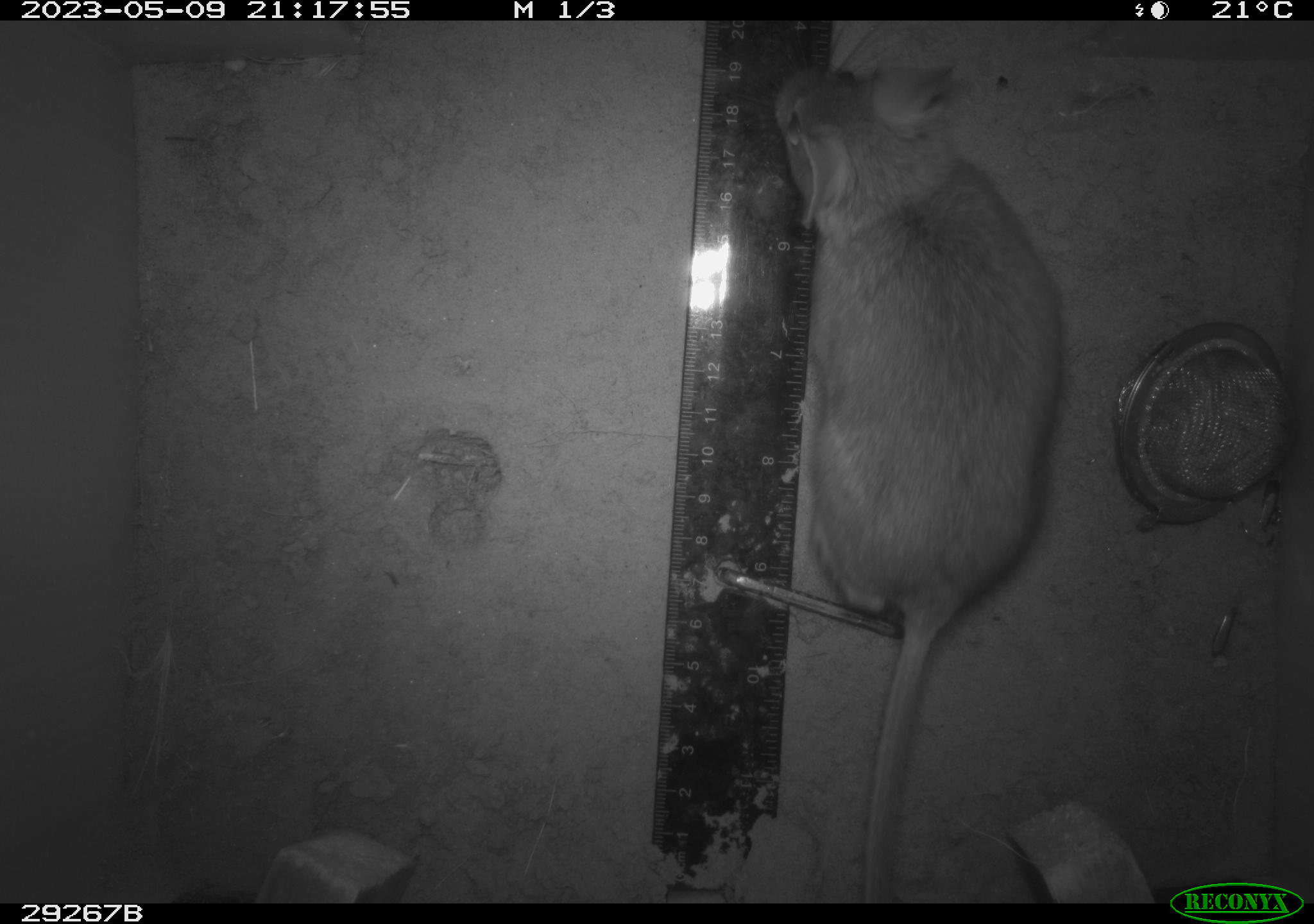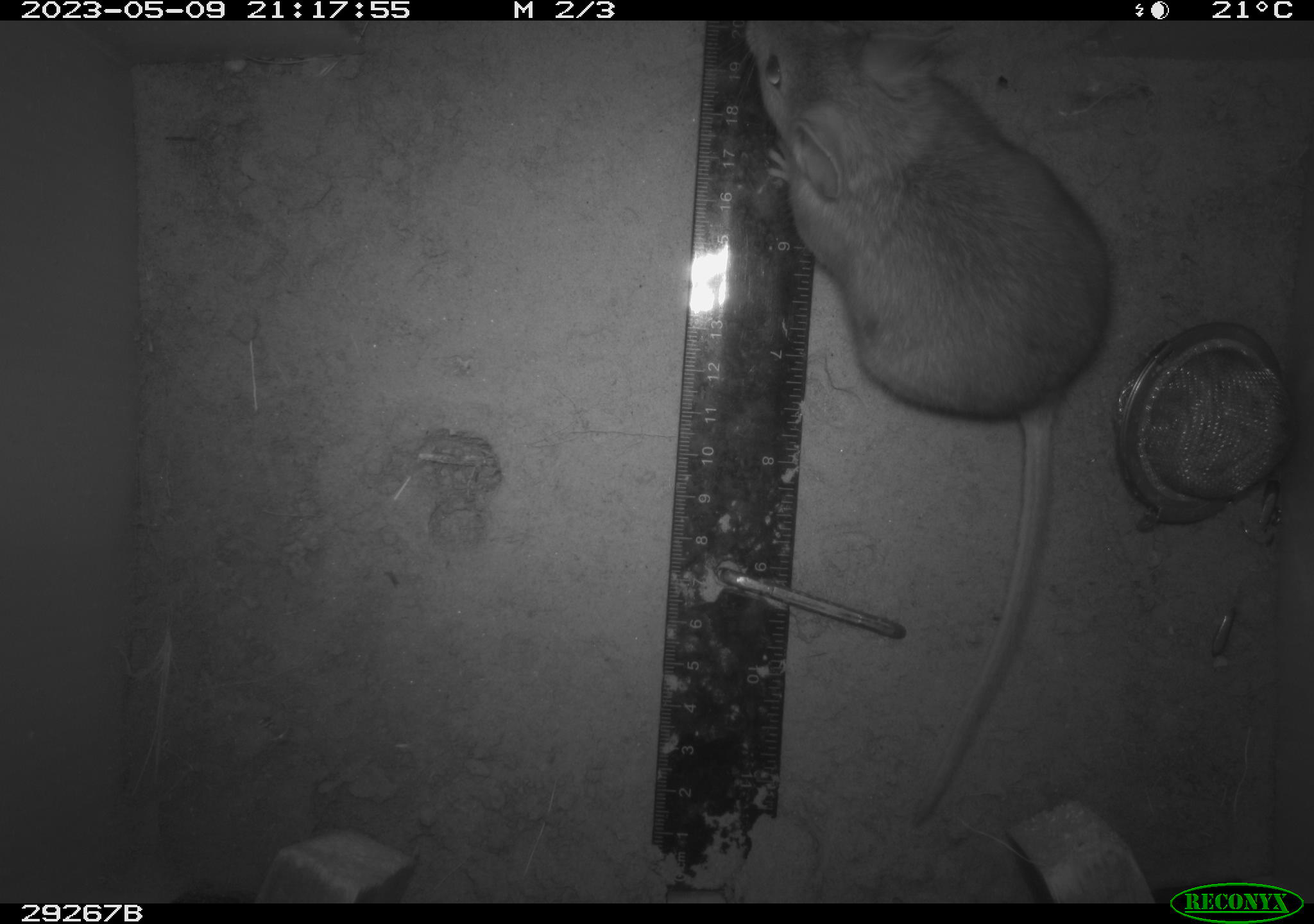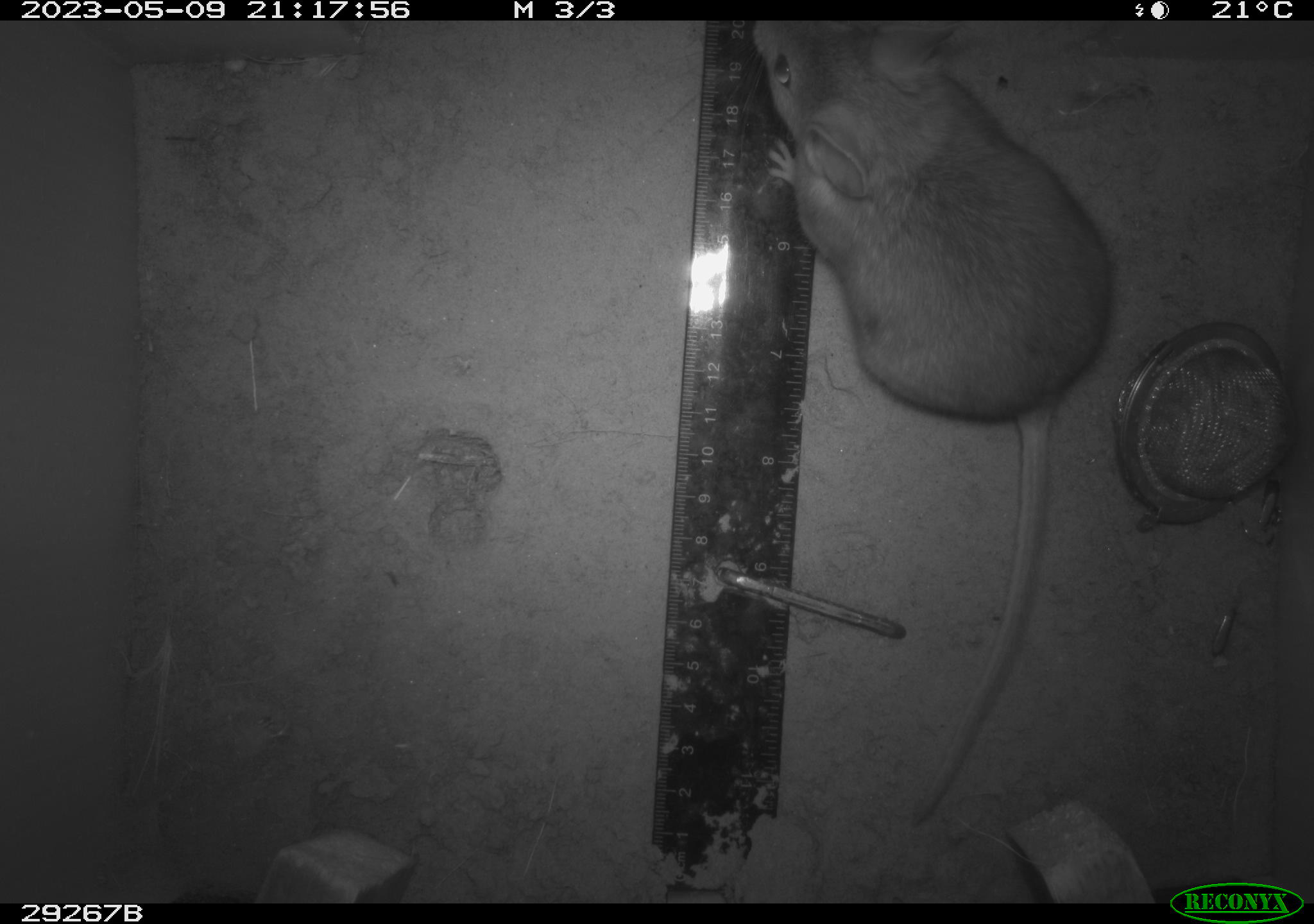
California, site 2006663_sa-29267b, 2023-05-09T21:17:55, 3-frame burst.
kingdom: Animalia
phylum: Chordata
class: Mammalia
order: Rodentia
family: Cricetidae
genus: Neotoma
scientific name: Neotoma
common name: pack rat or woodrat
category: neotoma species